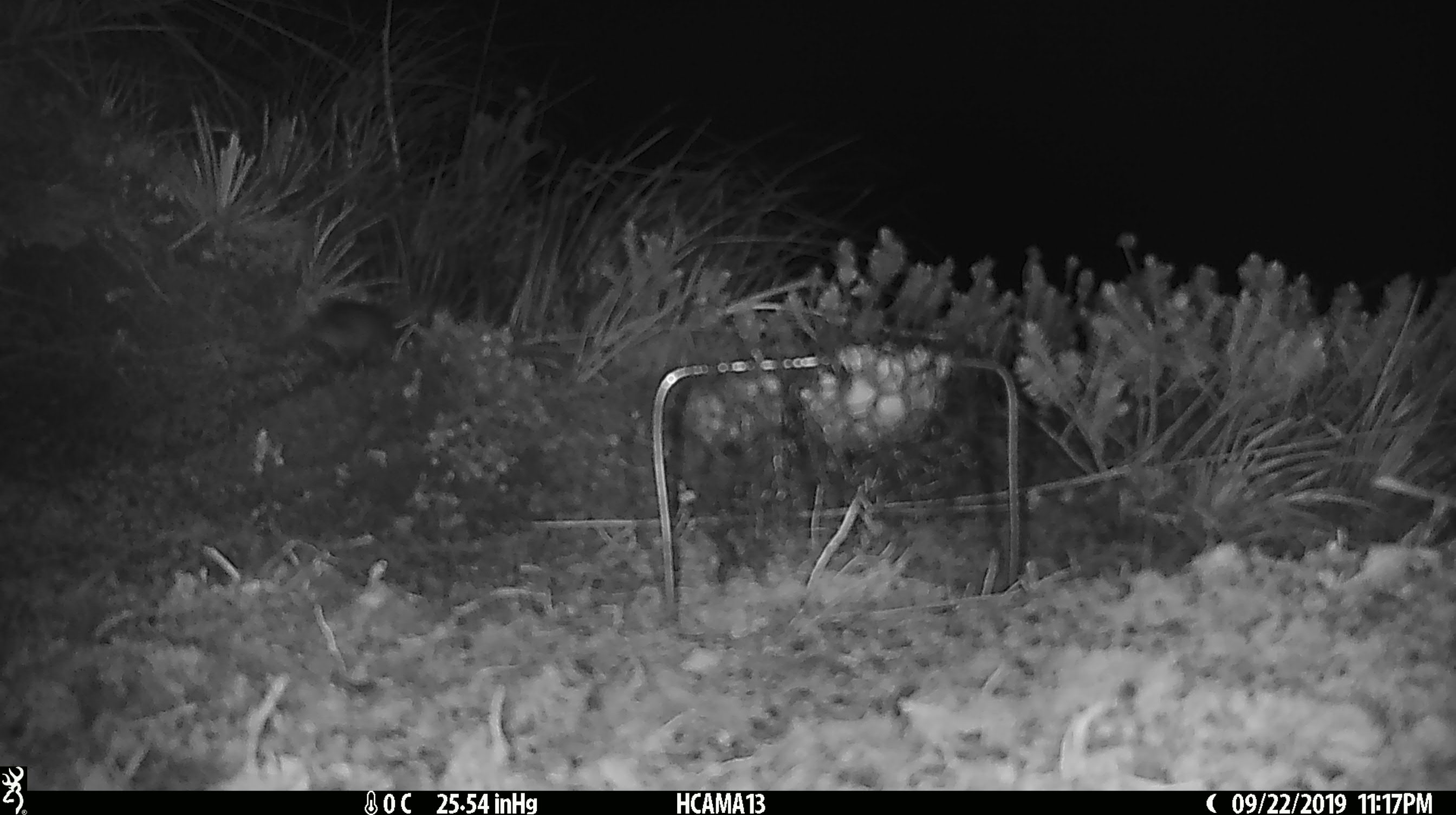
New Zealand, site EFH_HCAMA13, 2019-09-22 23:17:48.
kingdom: Animalia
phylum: Chordata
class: Mammalia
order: Rodentia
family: Muridae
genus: Mus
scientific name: Mus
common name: mouse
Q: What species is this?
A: Mouse (Mus).